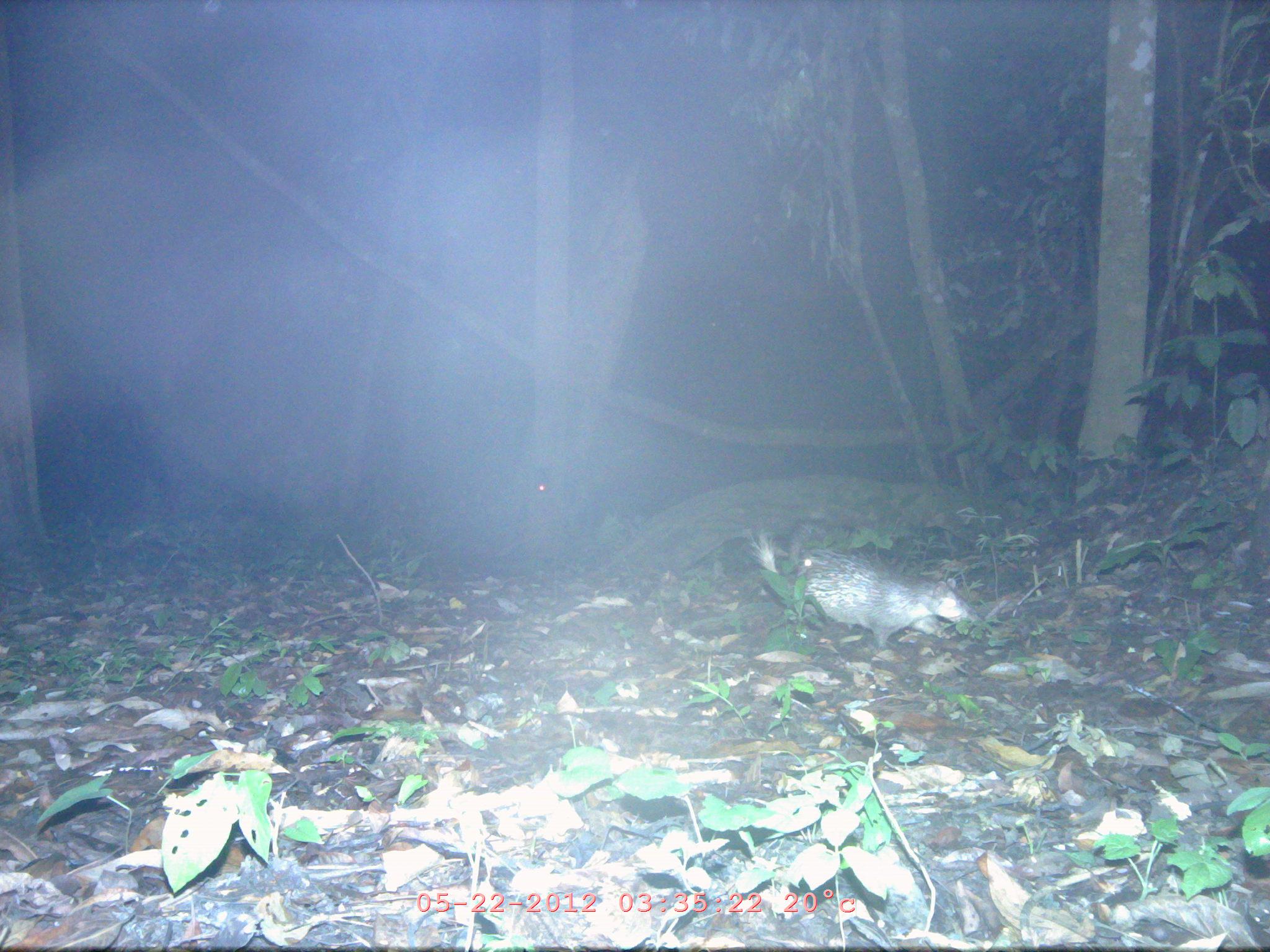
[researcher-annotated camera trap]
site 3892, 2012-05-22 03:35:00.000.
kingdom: Animalia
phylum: Chordata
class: Mammalia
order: Rodentia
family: Hystricidae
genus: Atherurus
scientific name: Atherurus macrourus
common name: asian brush-tailed porcupine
Atherurus macrourus (asian brush-tailed porcupine), count 1.